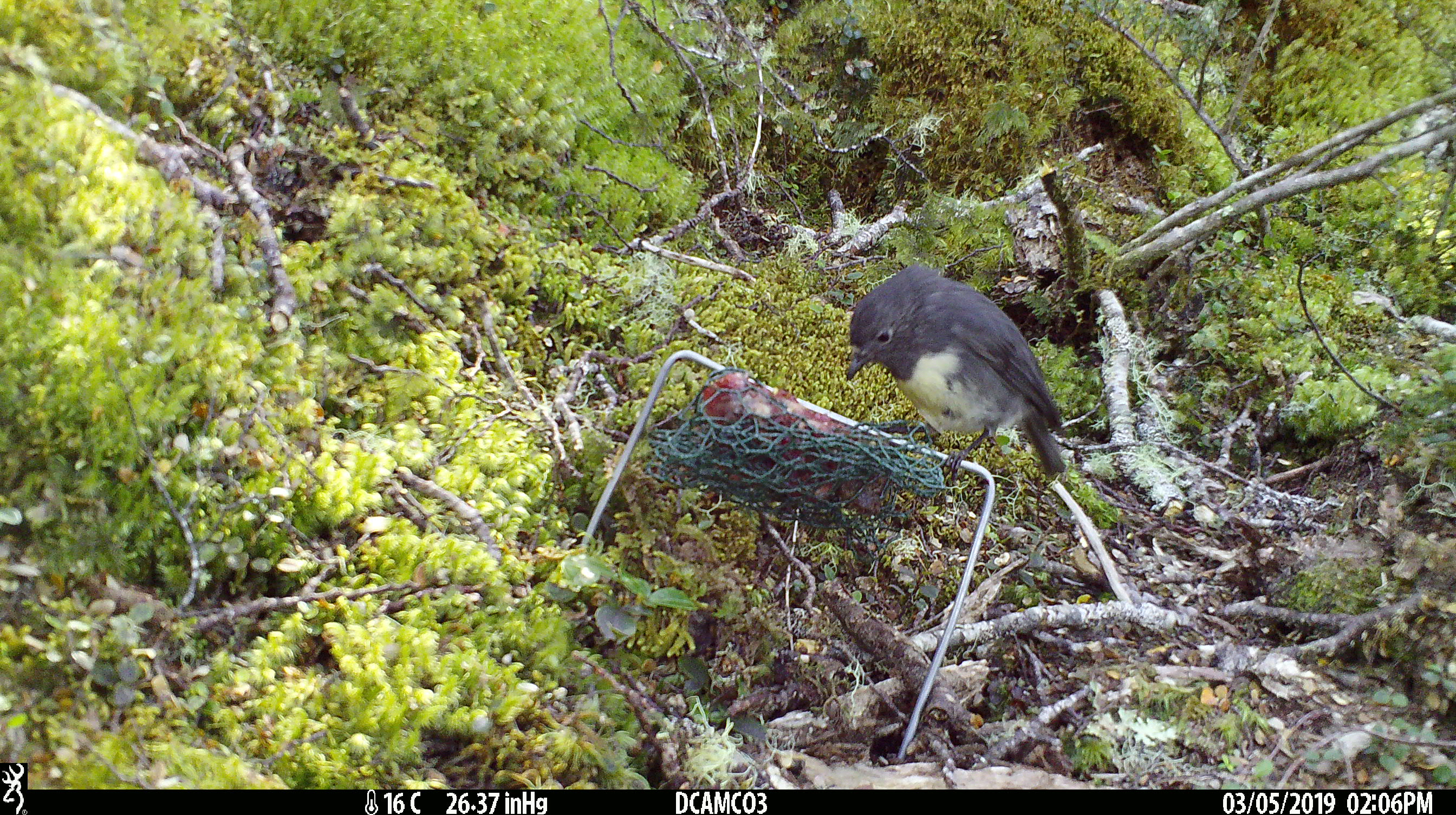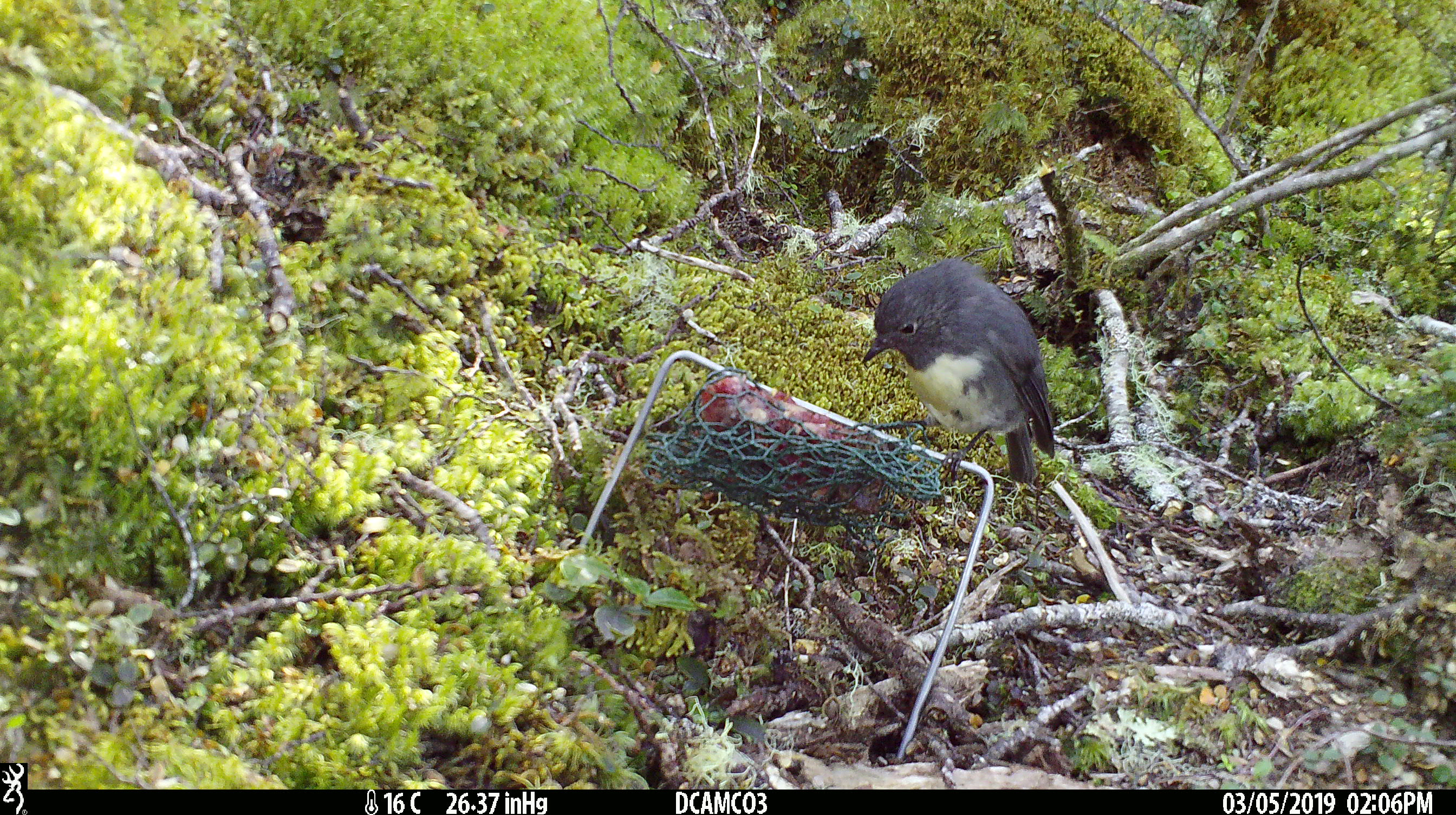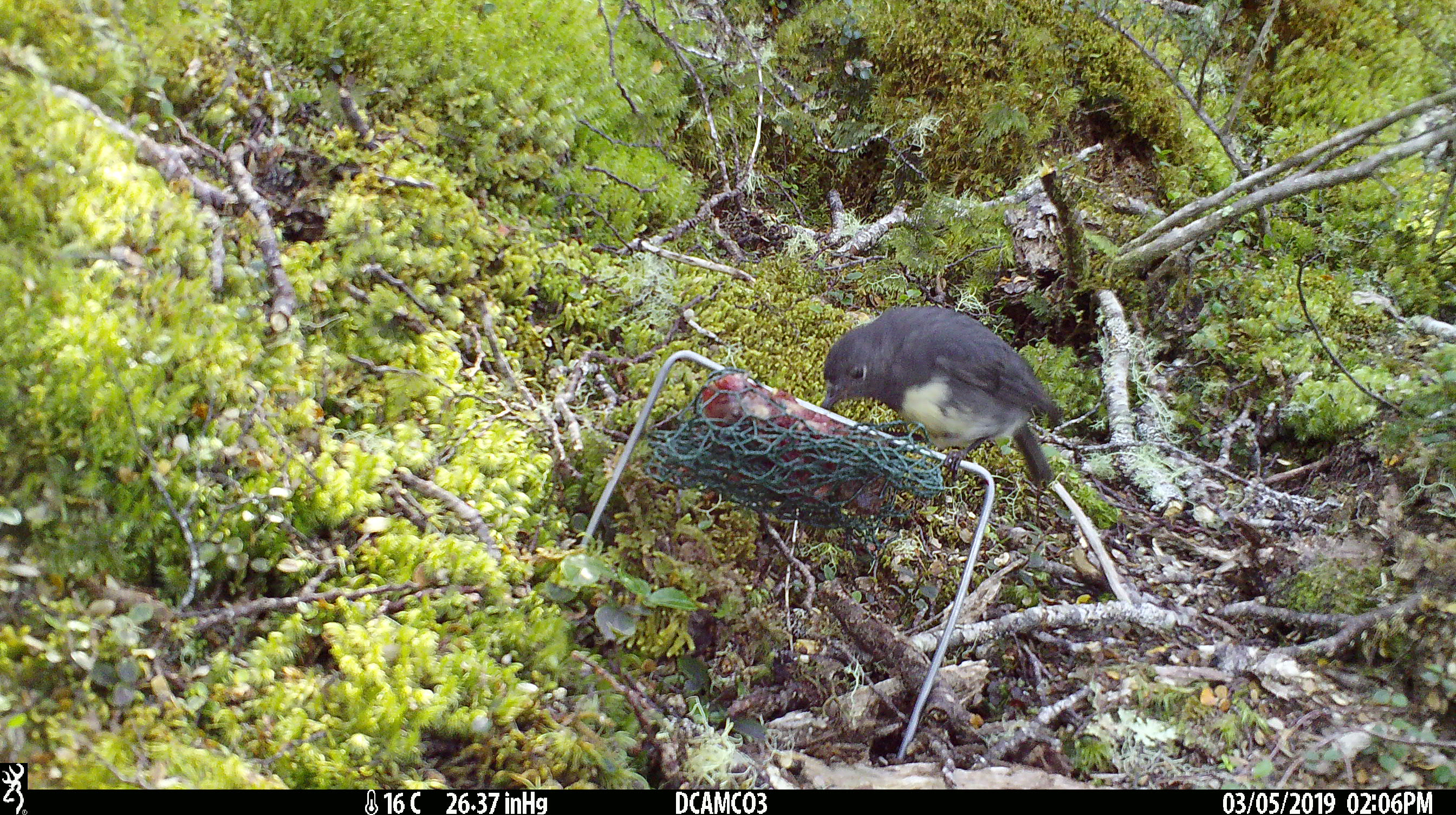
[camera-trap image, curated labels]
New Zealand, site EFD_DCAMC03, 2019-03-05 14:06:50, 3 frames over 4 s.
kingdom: Animalia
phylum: Chordata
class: Aves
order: Passeriformes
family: Petroicidae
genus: Petroica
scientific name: Petroica australis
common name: new zealand robin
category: robin